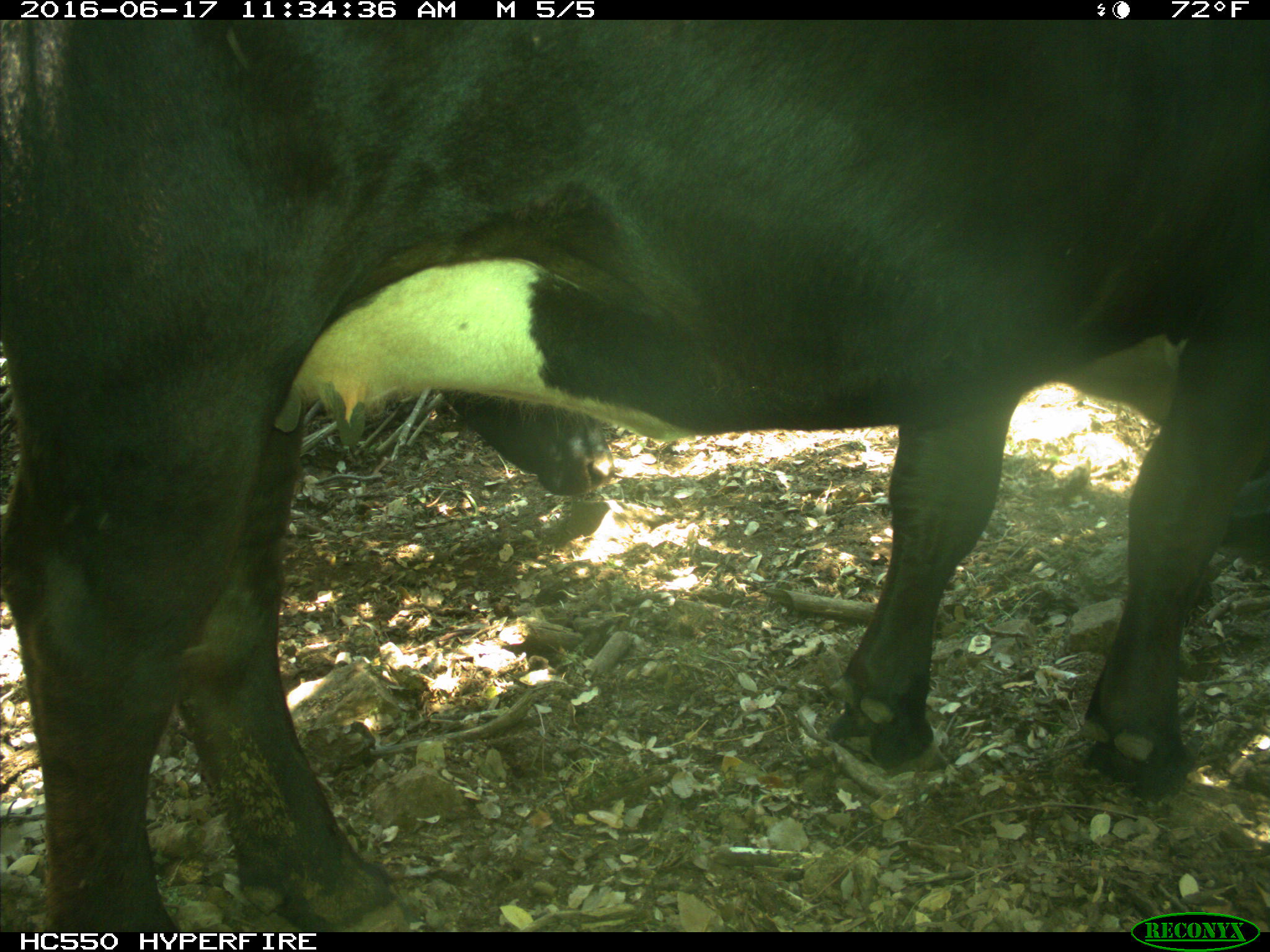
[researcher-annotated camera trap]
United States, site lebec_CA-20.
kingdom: Animalia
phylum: Chordata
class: Mammalia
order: Artiodactyla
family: Bovidae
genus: Bos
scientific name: Bos taurus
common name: domestic cow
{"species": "Bos taurus (domestic cow)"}